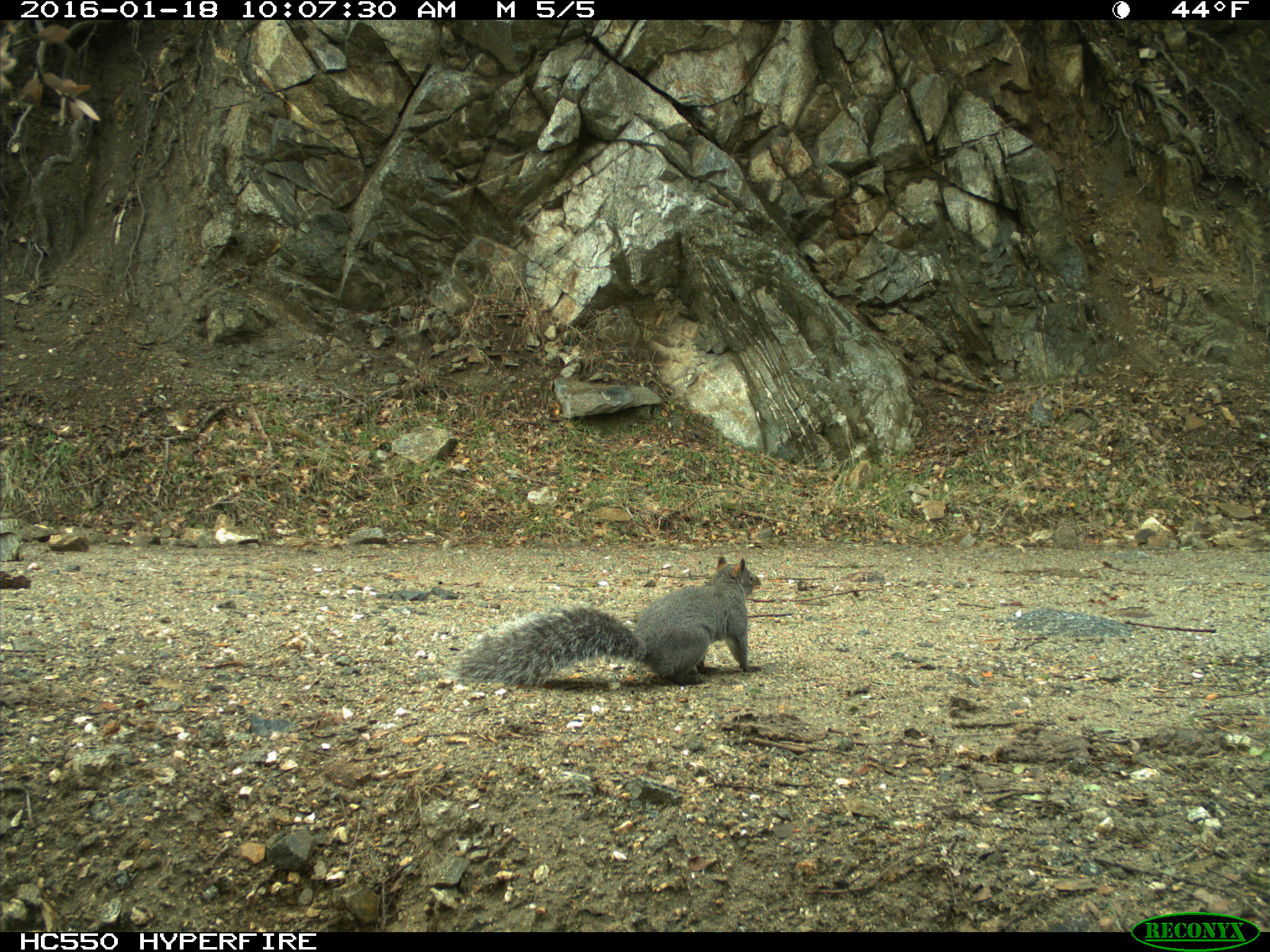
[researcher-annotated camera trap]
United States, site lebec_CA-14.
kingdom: Animalia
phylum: Chordata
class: Mammalia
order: Rodentia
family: Sciuridae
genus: Sciurus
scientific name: Sciurus carolinensis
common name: eastern gray squirrel